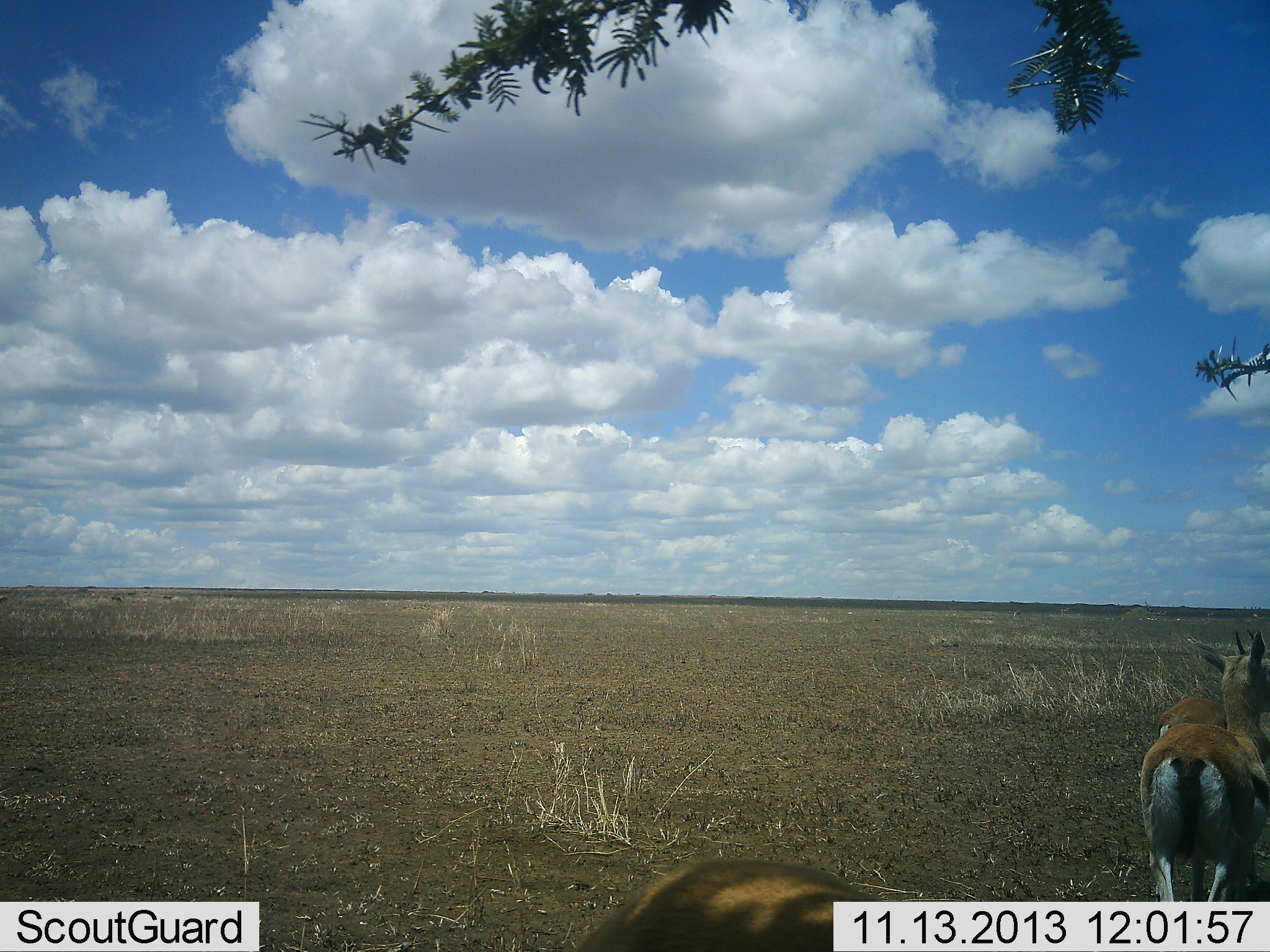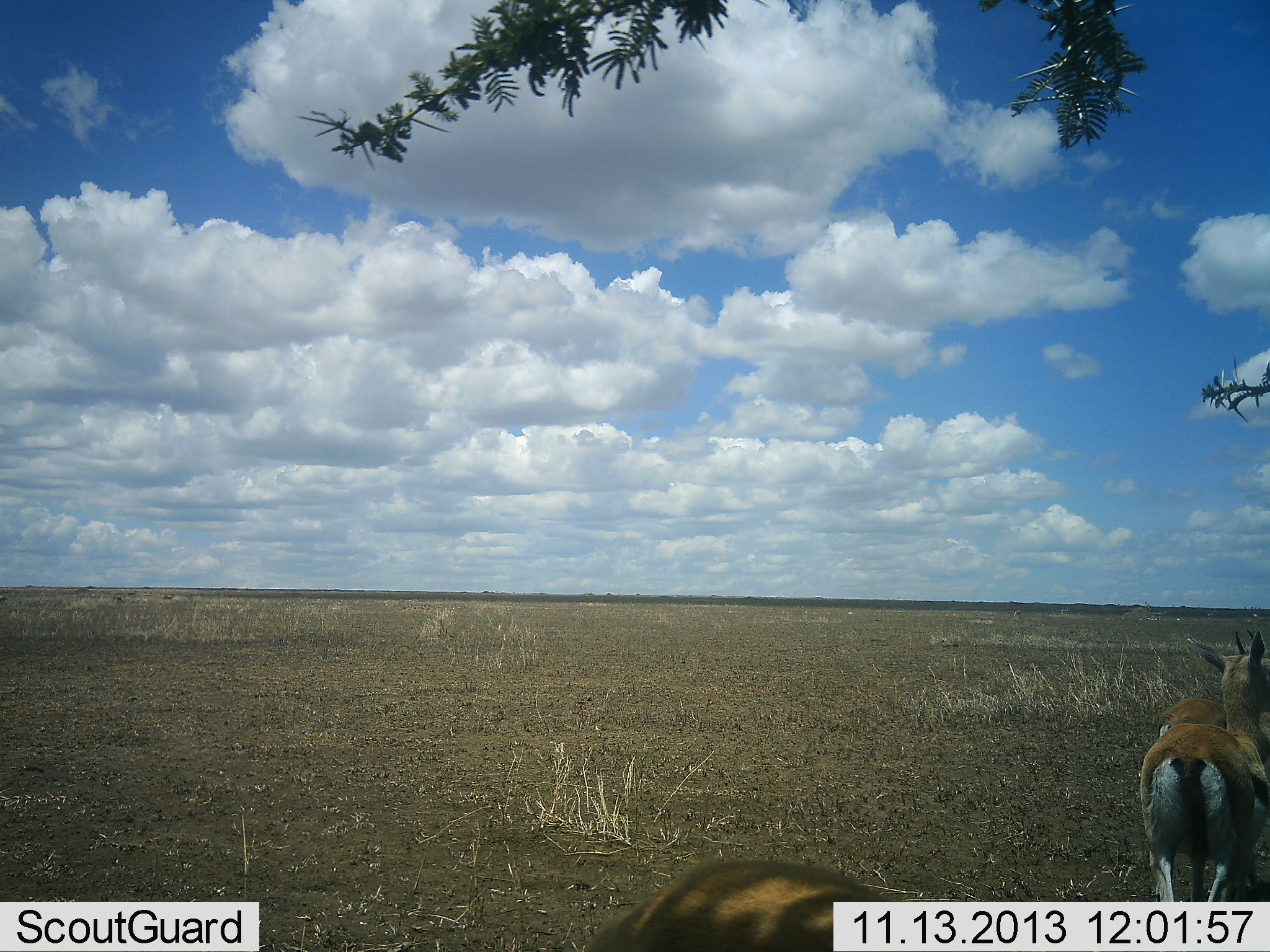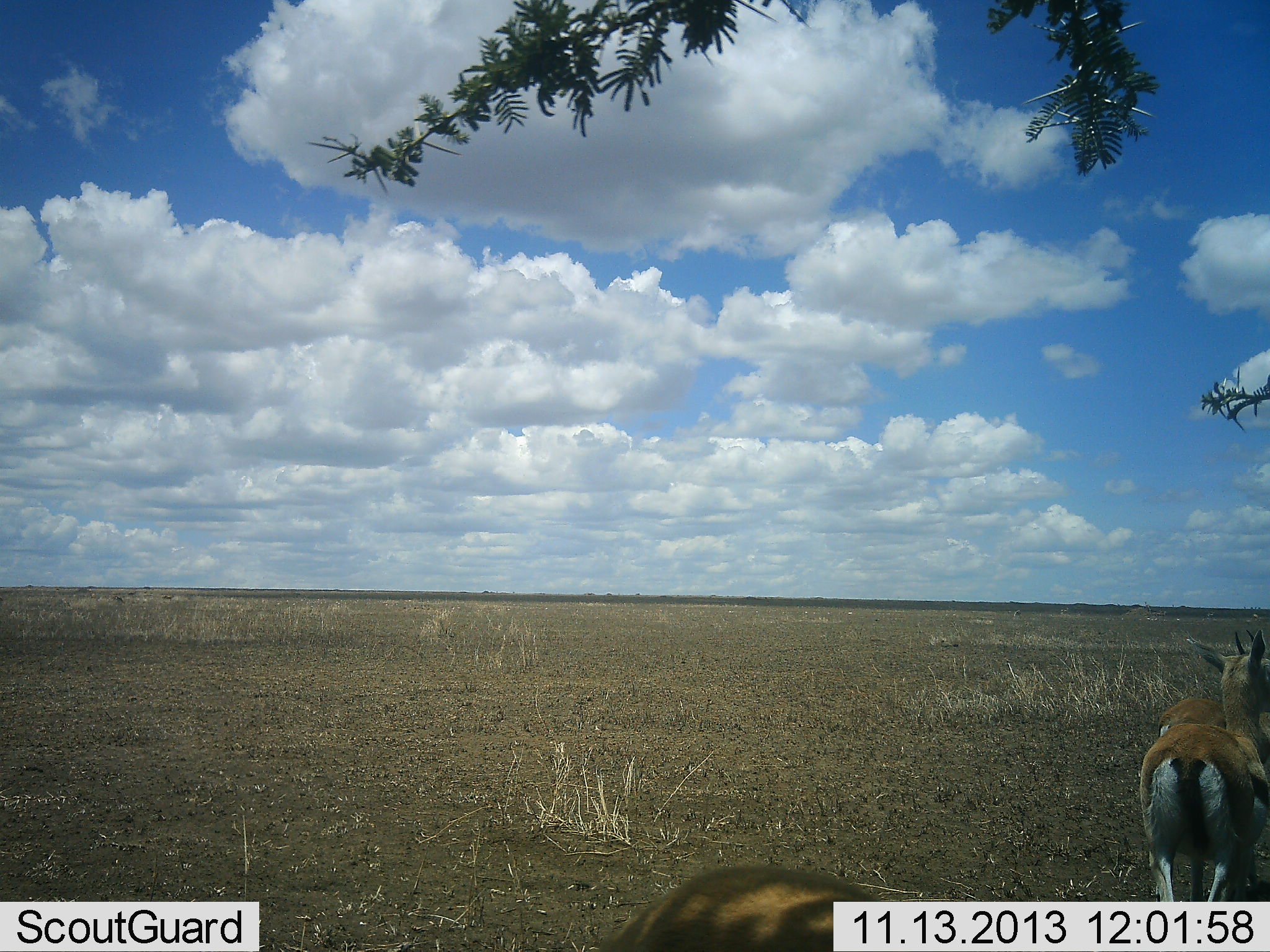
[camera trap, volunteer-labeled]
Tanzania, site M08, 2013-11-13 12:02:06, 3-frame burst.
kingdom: Animalia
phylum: Chordata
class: Mammalia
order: Artiodactyla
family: Bovidae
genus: Eudorcas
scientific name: Eudorcas thomsonii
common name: thomson's gazelle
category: gazellethomsons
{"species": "gazellethomsons (thomson's gazelle) (Eudorcas thomsonii)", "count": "3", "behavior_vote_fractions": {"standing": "100%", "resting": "10%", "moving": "0%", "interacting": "0%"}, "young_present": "0%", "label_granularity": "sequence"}